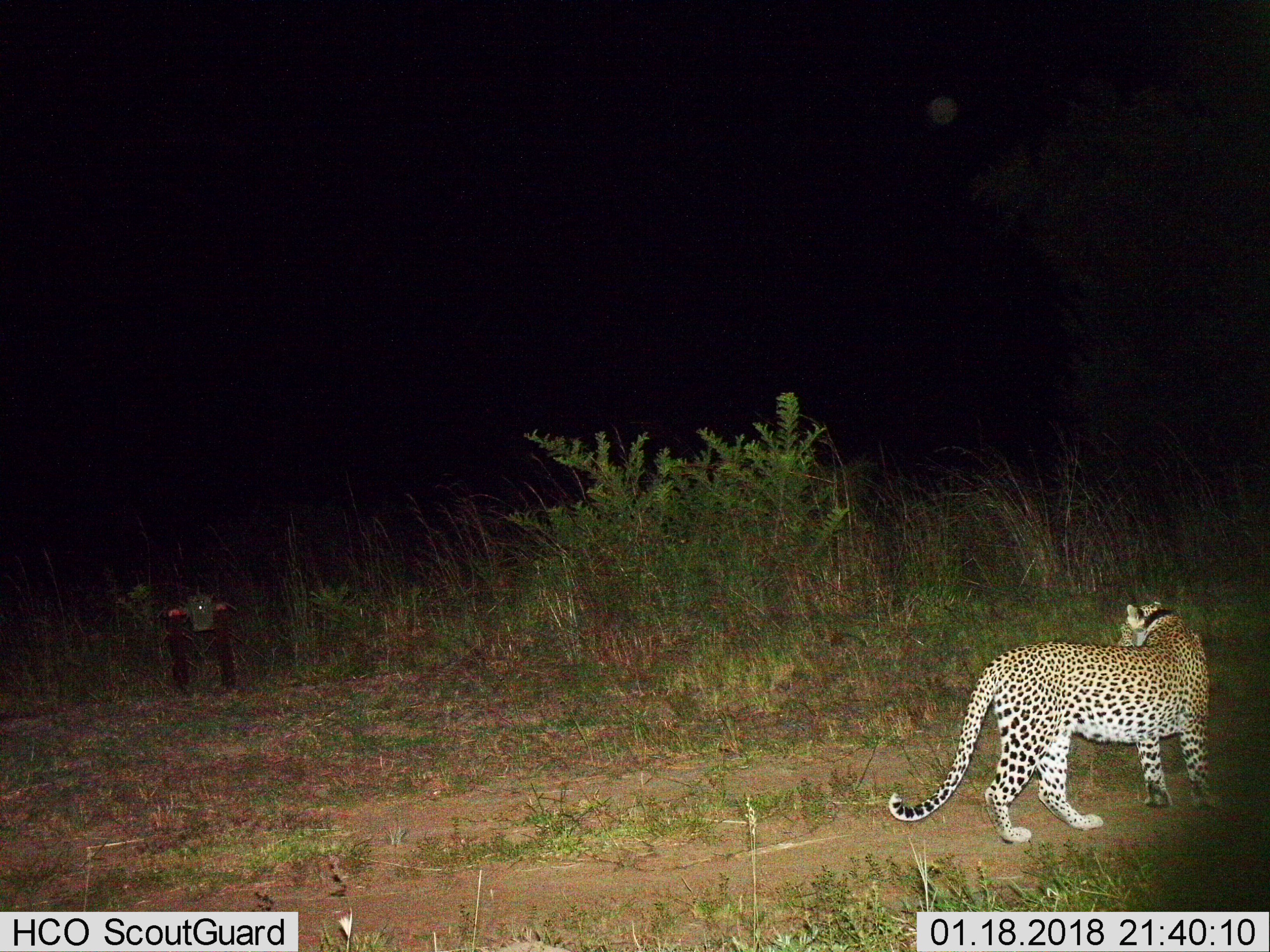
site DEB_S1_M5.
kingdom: Animalia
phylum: Chordata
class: Mammalia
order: Carnivora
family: Felidae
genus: Panthera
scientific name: Panthera pardus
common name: leopard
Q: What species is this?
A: Leopard (Panthera pardus).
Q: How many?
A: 1.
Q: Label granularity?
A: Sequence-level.